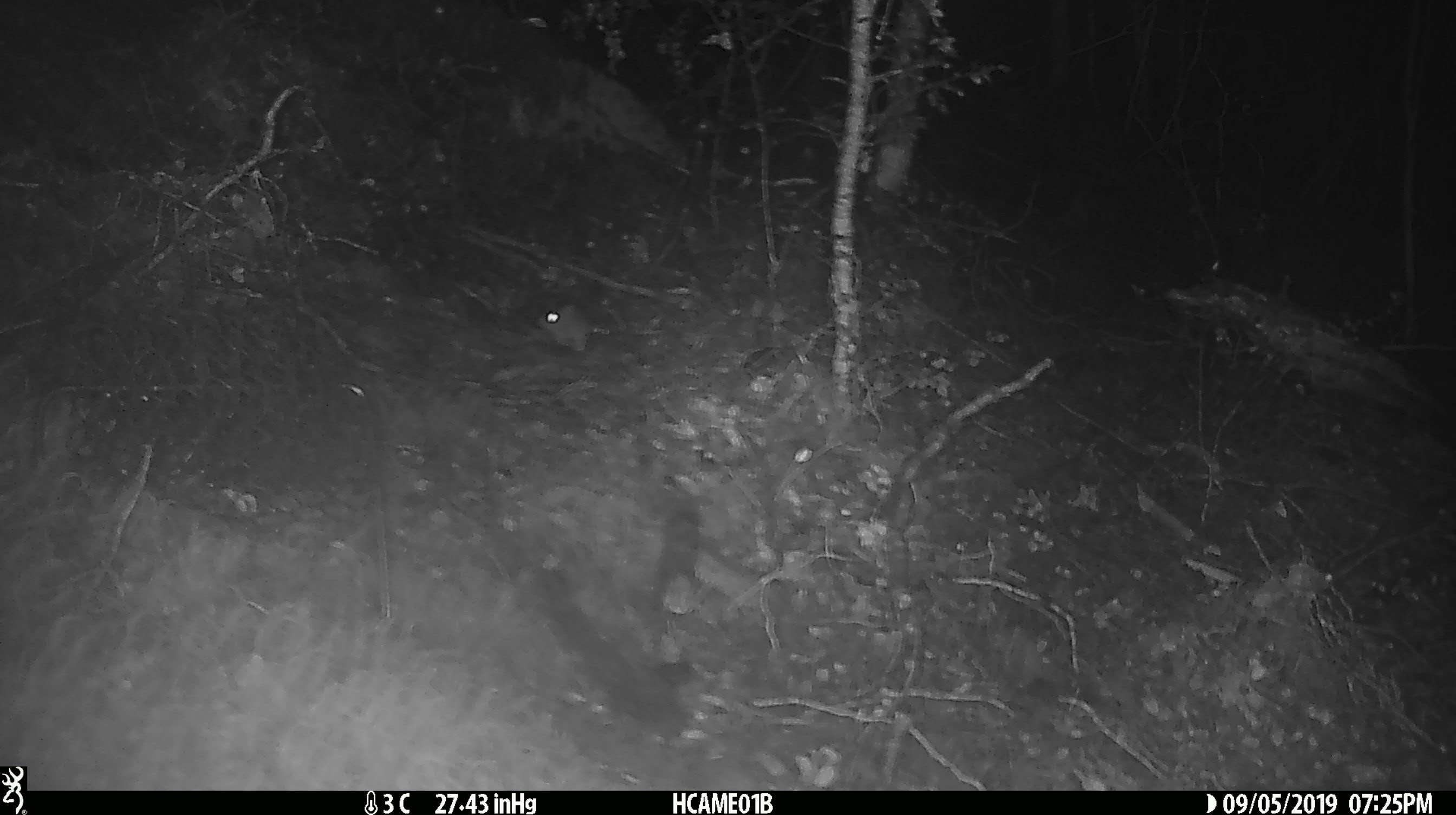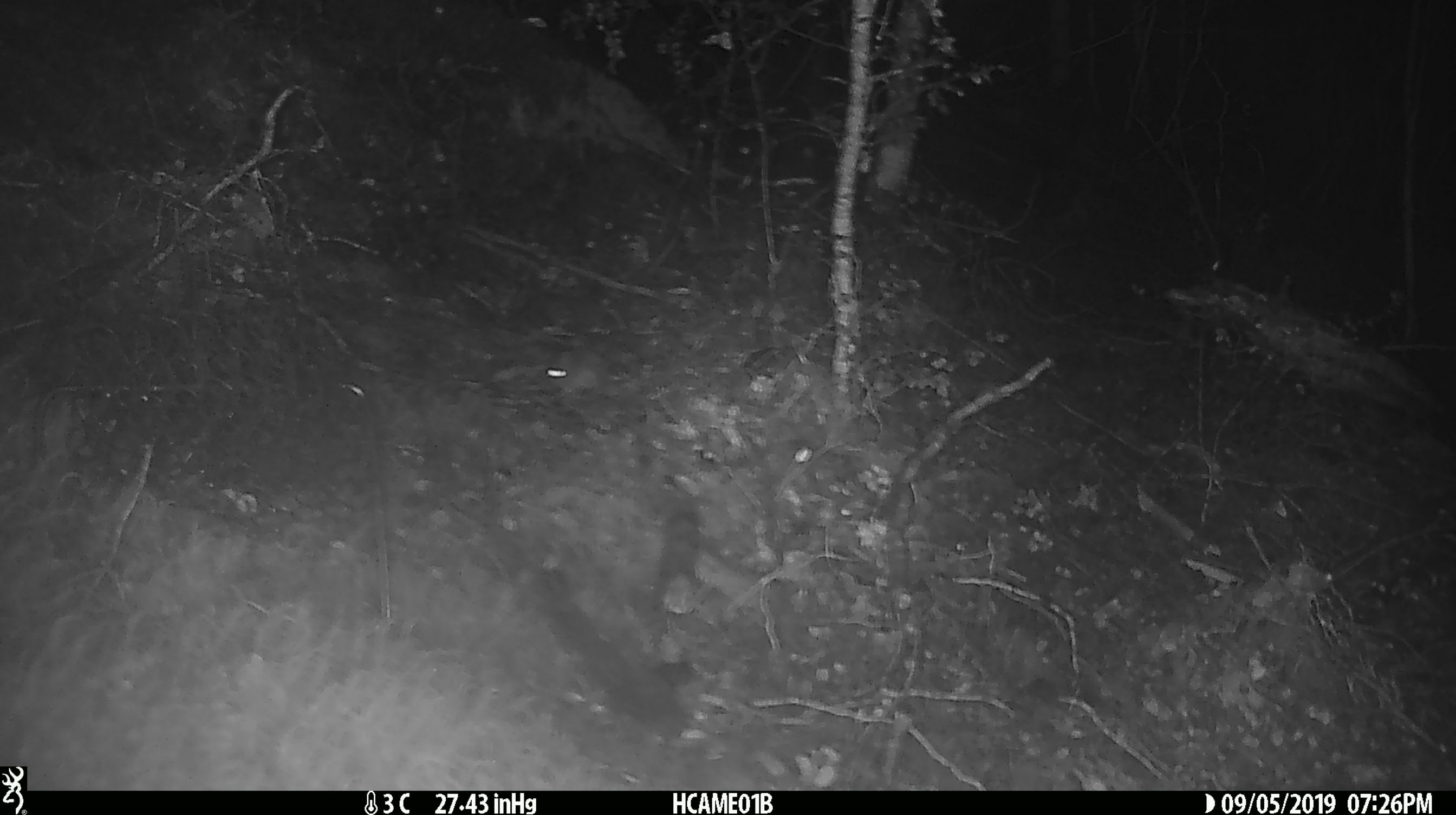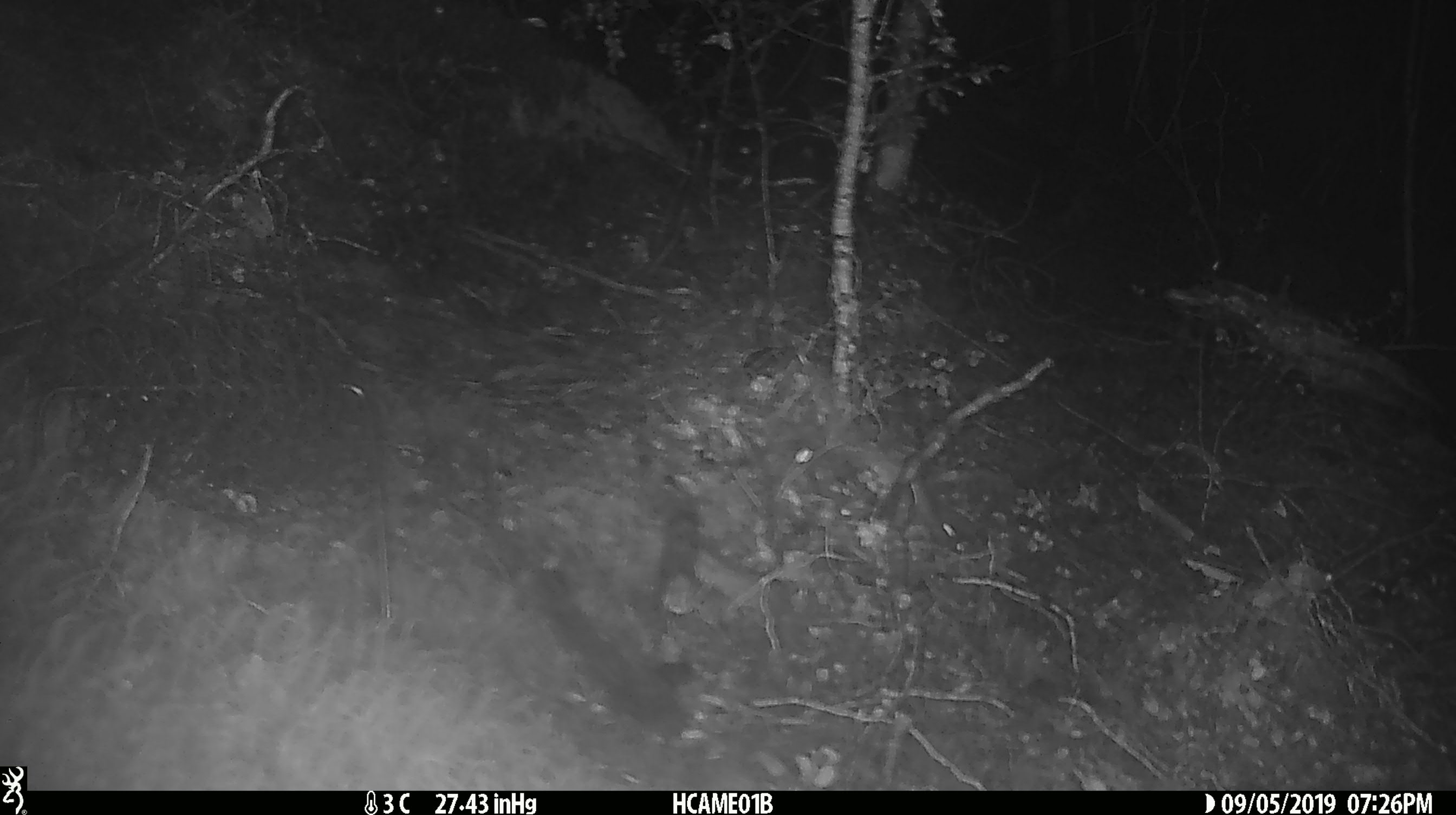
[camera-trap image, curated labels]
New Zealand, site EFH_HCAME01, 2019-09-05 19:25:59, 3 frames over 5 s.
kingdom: Animalia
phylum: Chordata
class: Mammalia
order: Rodentia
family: Muridae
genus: Mus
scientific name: Mus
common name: mouse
Mouse (Mus).